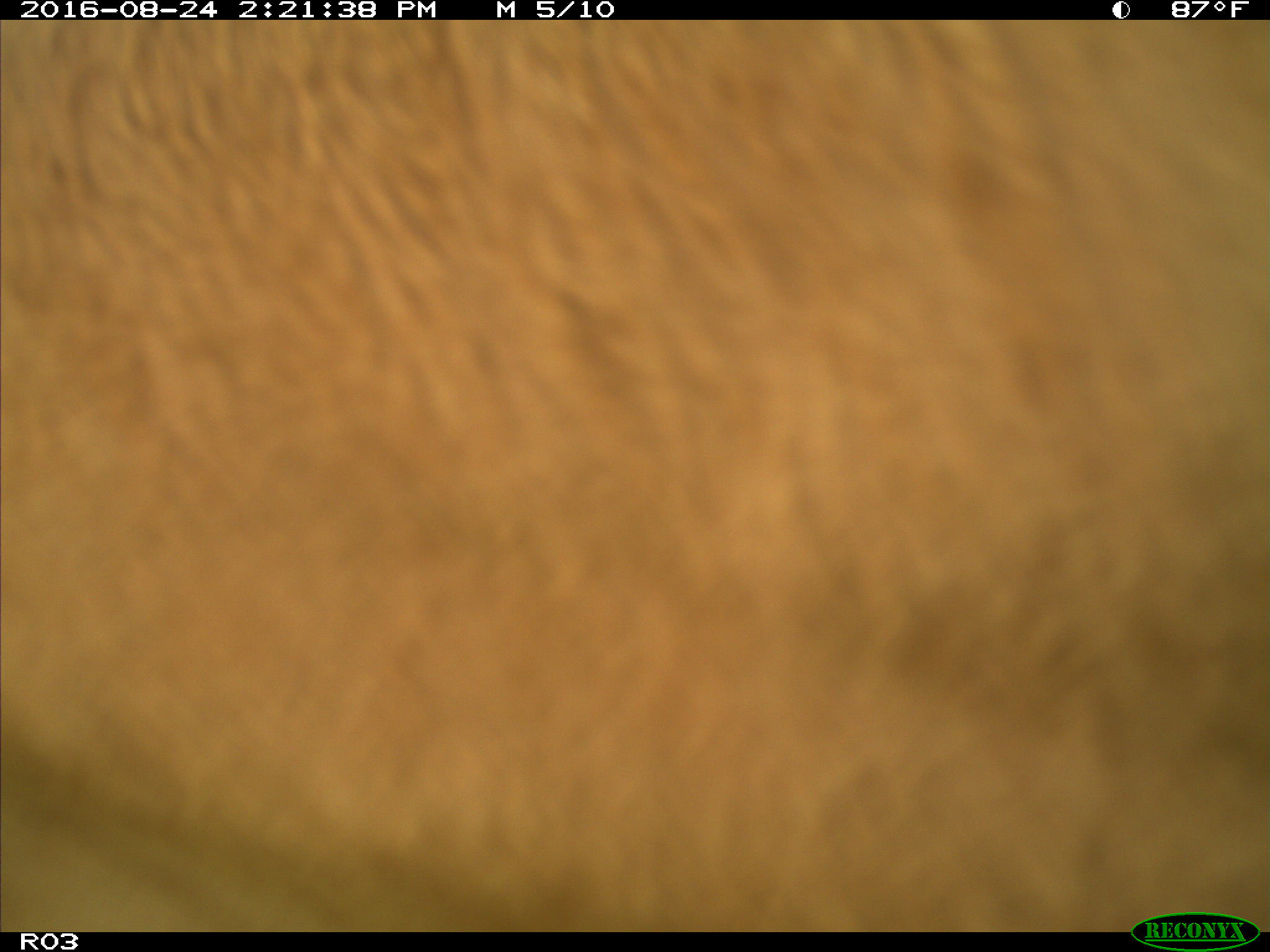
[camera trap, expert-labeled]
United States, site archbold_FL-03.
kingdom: Animalia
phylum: Chordata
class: Mammalia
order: Artiodactyla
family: Bovidae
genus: Bos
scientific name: Bos taurus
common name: domestic cow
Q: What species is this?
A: Bos taurus (domestic cow).